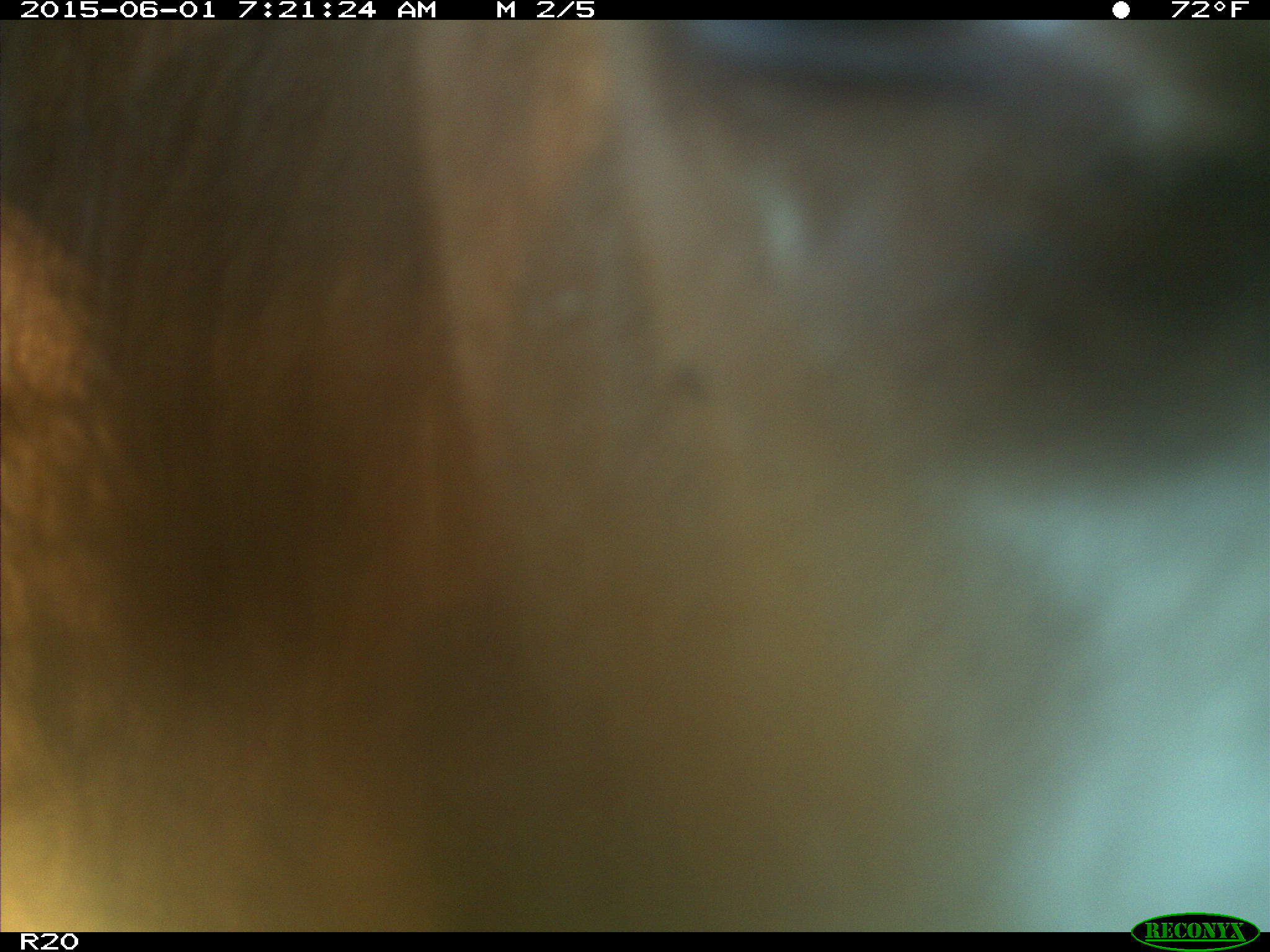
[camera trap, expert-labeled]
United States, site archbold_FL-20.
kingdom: Animalia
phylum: Chordata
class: Mammalia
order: Artiodactyla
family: Bovidae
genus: Bos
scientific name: Bos taurus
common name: domestic cow